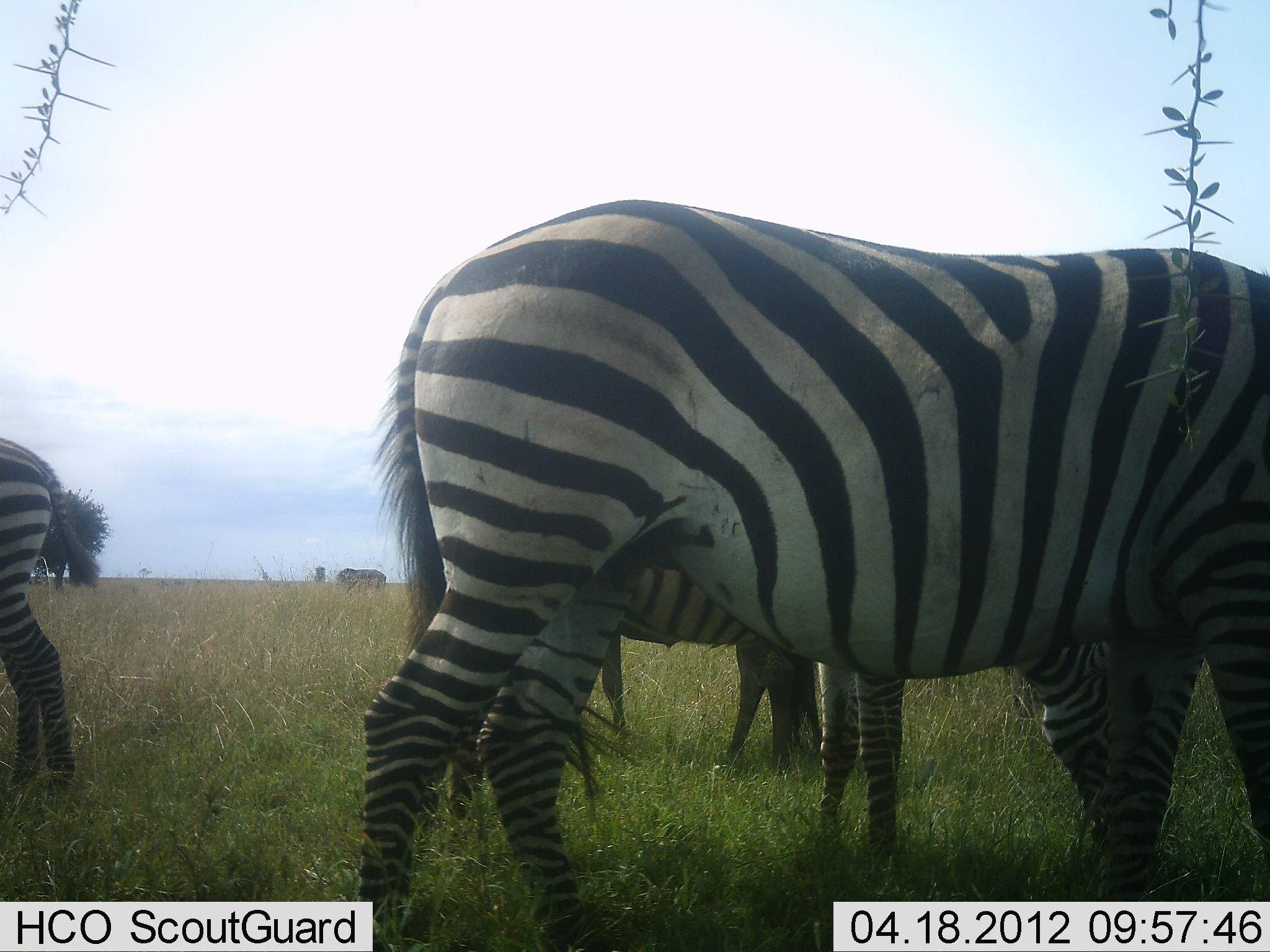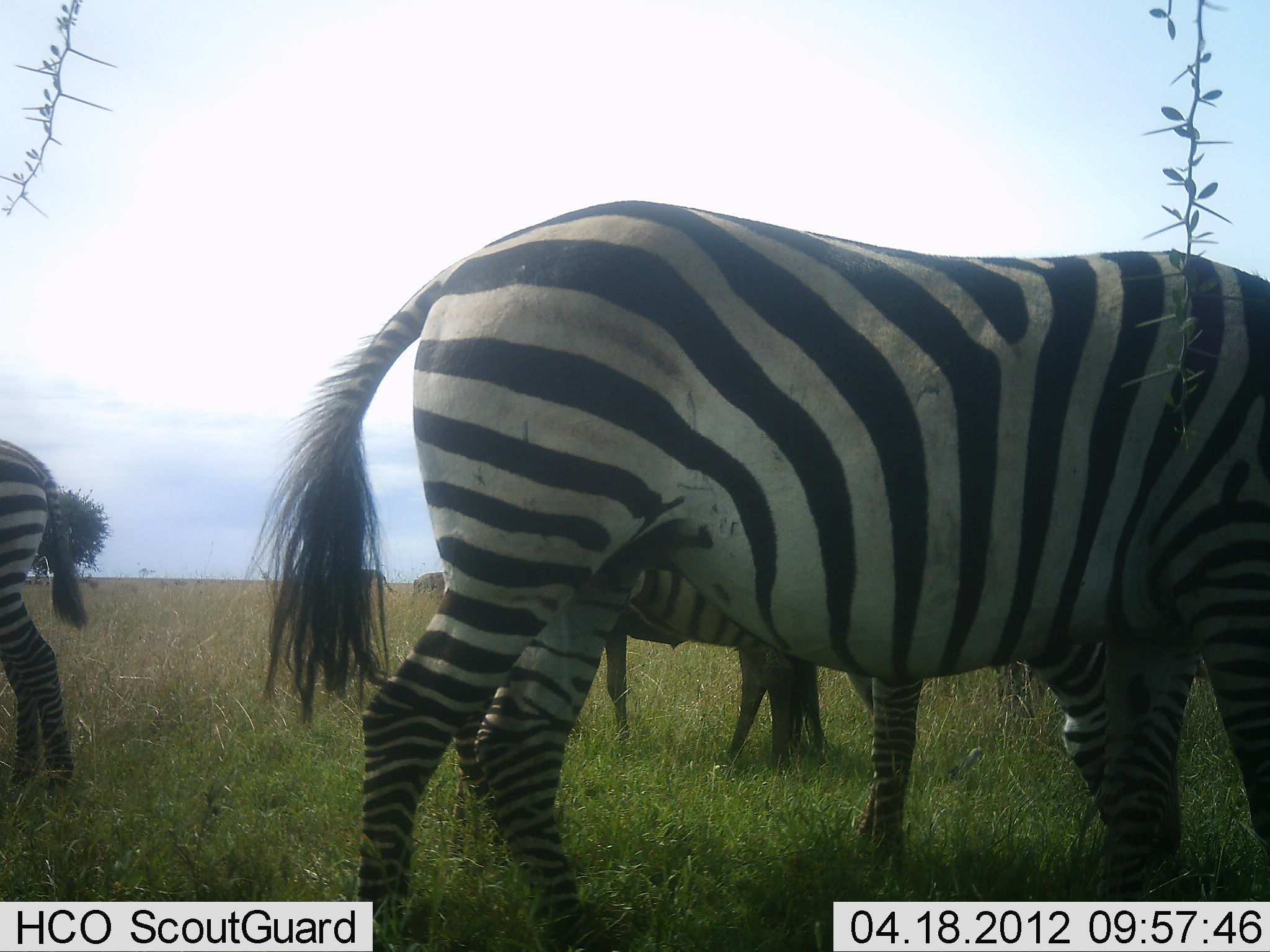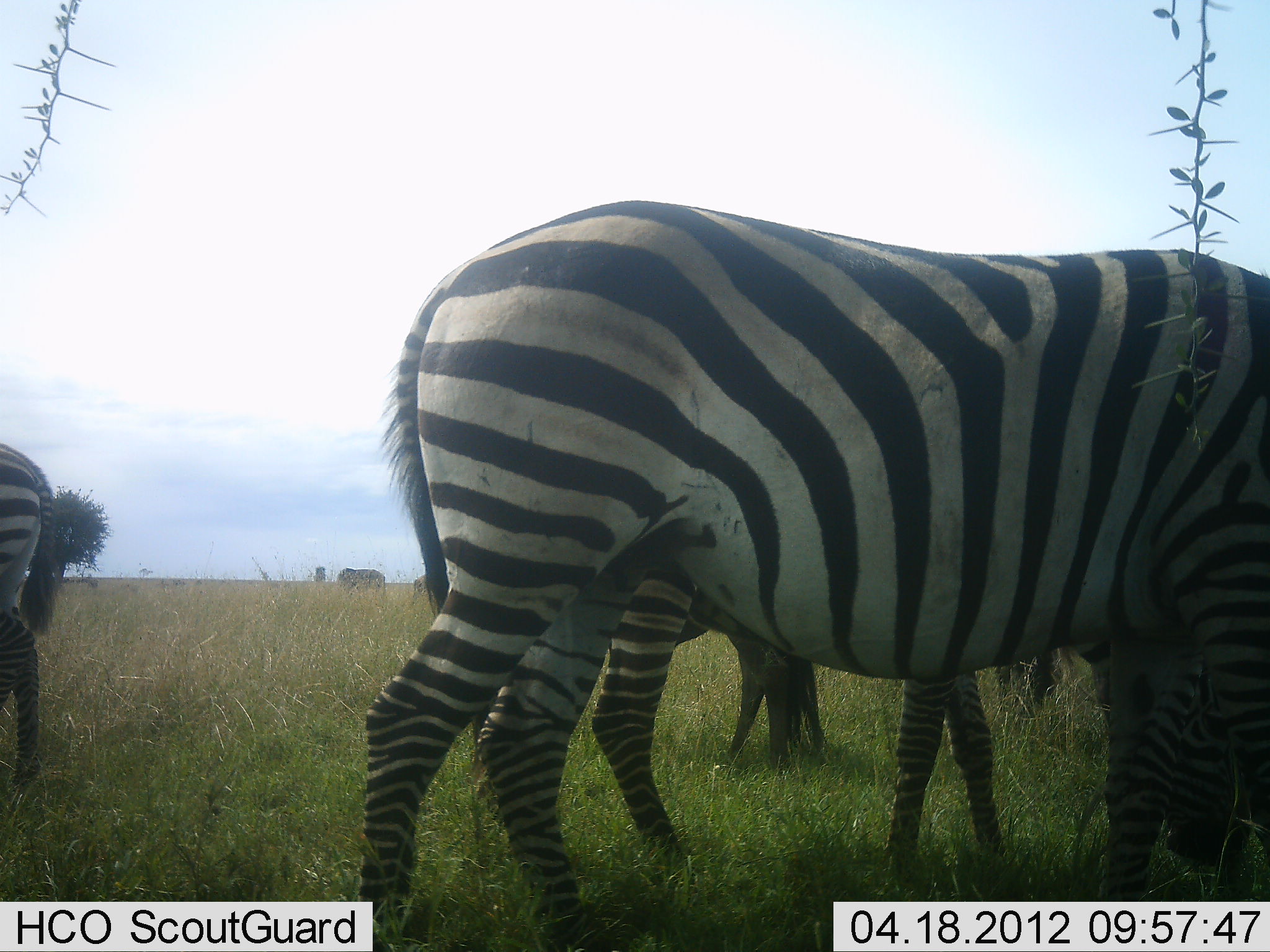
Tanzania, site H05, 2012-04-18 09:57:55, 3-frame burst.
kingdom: Animalia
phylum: Chordata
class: Mammalia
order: Perissodactyla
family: Equidae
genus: Equus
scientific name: Equus quagga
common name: plains zebra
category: zebra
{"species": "zebra (plains zebra) (Equus quagga)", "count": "4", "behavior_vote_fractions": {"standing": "57%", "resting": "0%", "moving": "5%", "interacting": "0%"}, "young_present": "10%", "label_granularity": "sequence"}